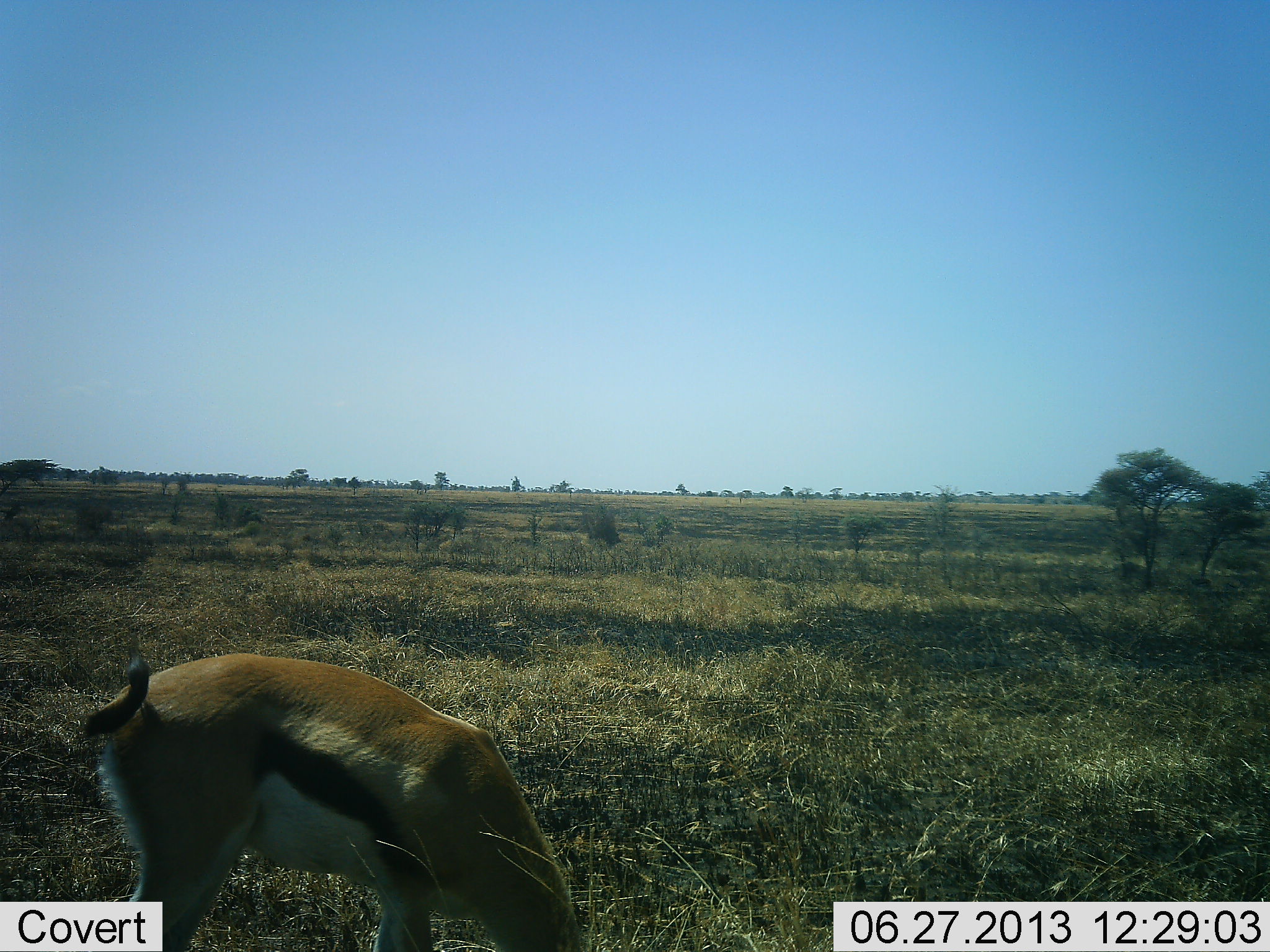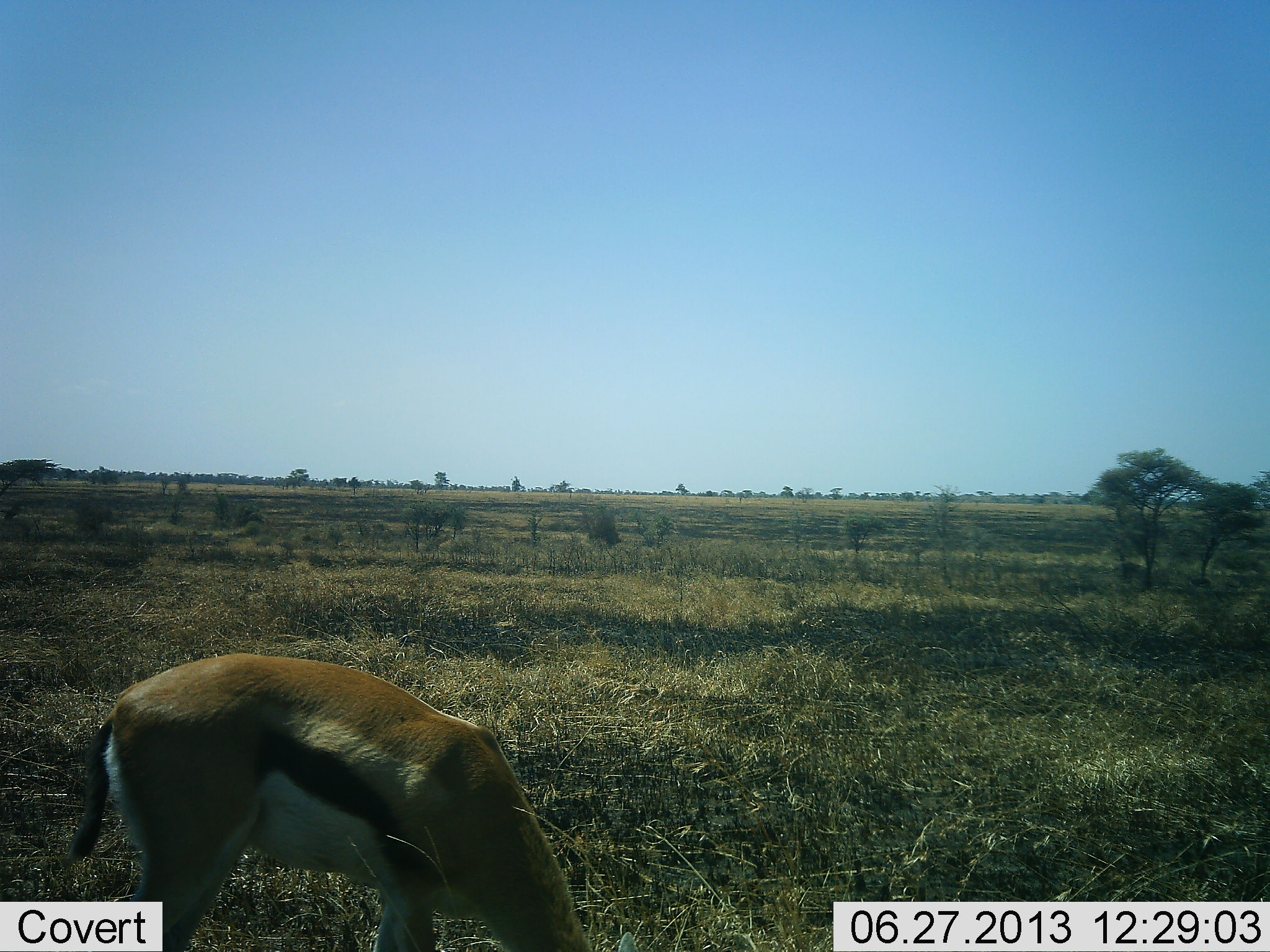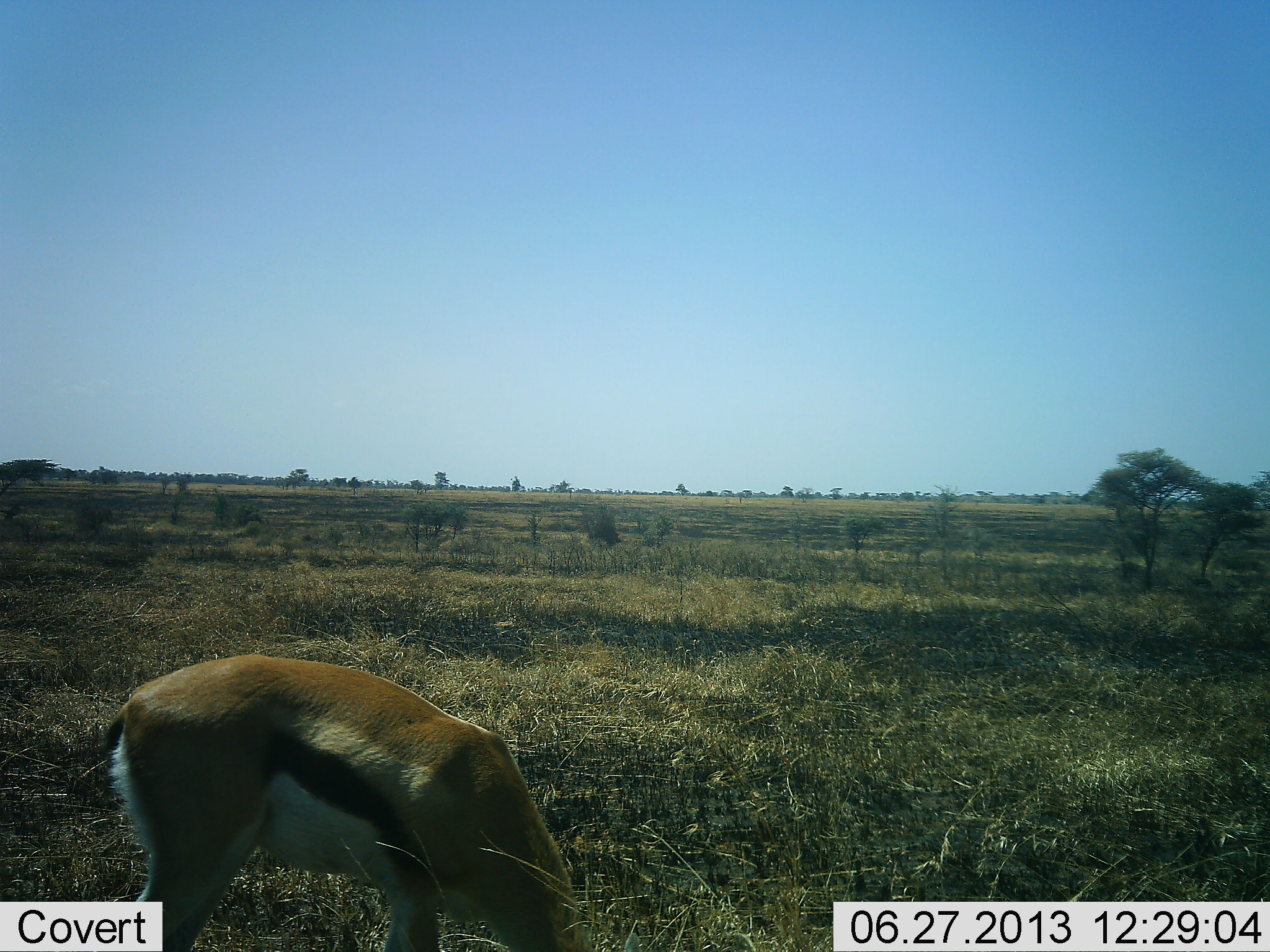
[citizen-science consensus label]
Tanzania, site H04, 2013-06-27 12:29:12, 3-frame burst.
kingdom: Animalia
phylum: Chordata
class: Mammalia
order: Artiodactyla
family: Bovidae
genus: Eudorcas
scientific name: Eudorcas thomsonii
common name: thomson's gazelle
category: gazellethomsons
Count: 1.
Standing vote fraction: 32%.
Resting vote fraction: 0%.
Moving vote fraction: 4%.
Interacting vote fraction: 0%.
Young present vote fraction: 0%.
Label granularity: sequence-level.